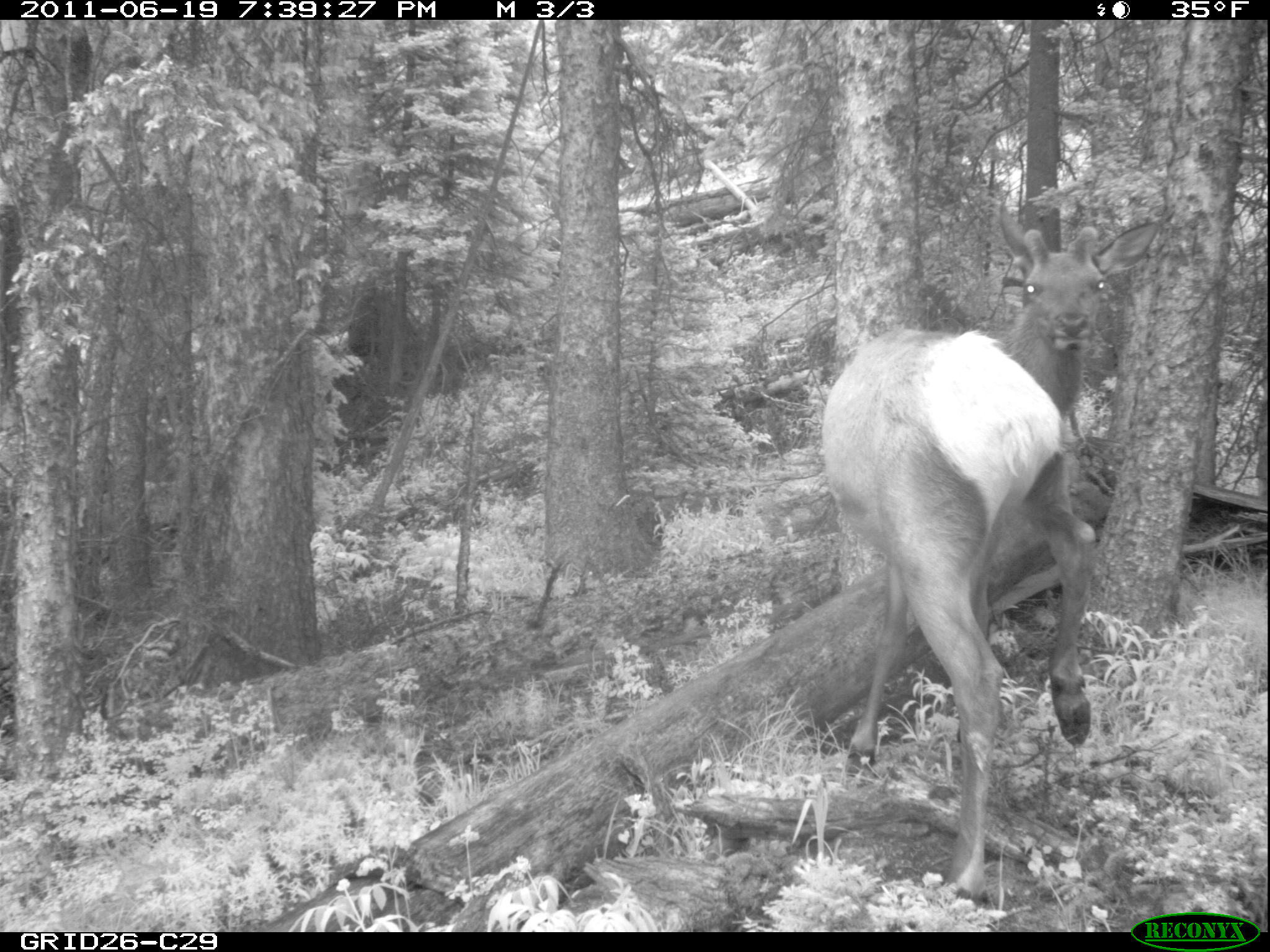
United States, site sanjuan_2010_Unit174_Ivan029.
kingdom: Animalia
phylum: Chordata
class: Mammalia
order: Artiodactyla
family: Cervidae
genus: Cervus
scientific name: Cervus elaphus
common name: red deer